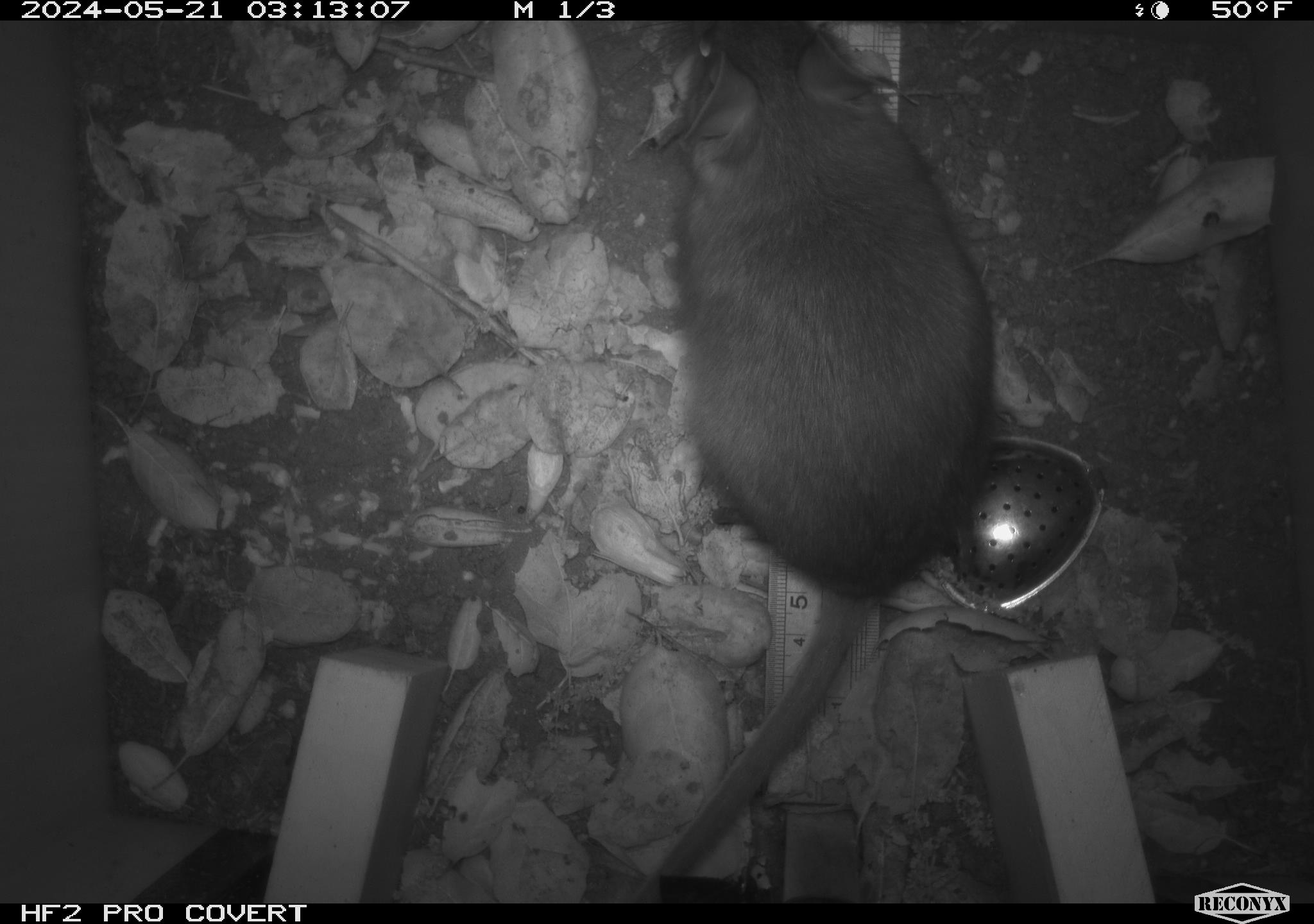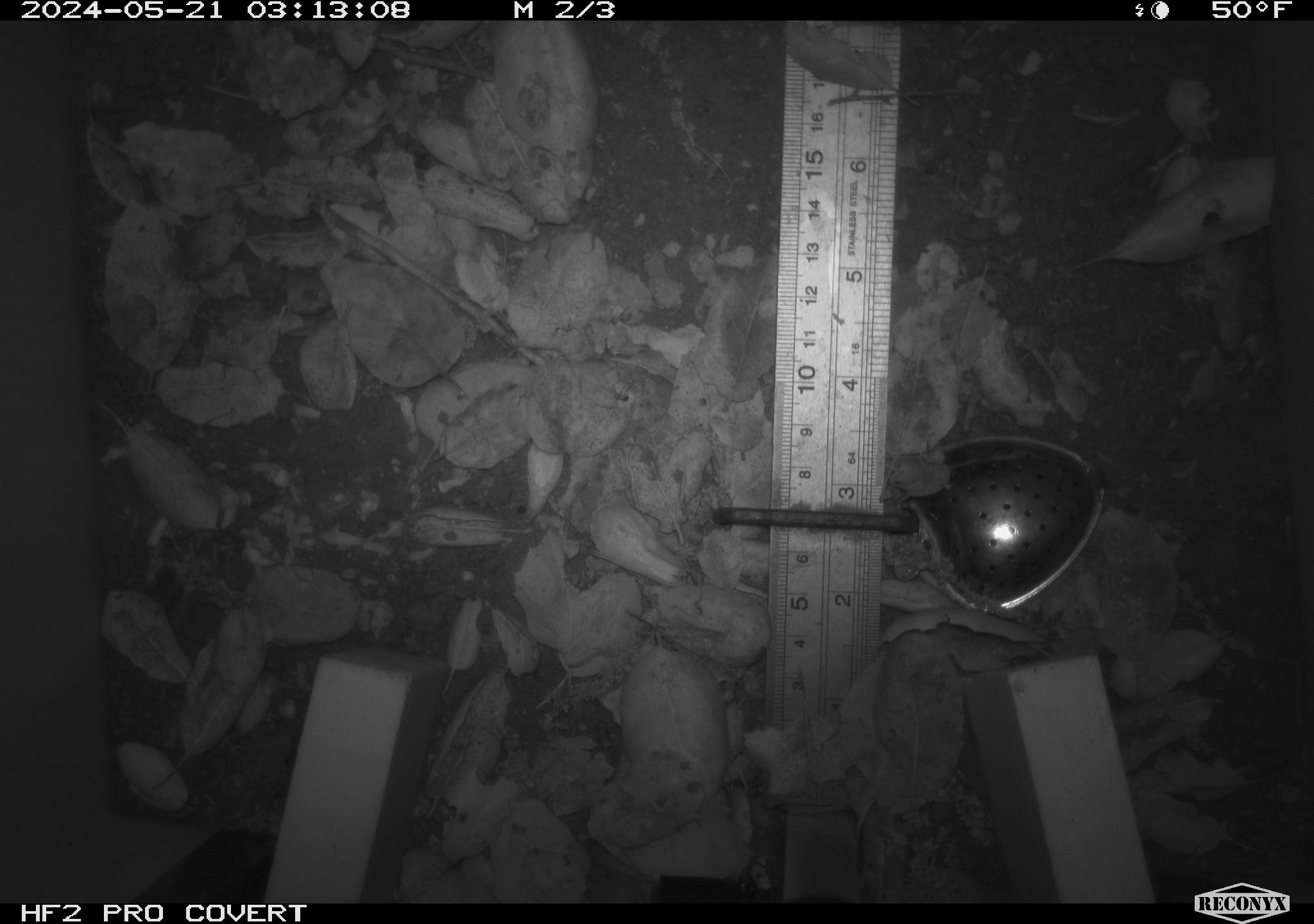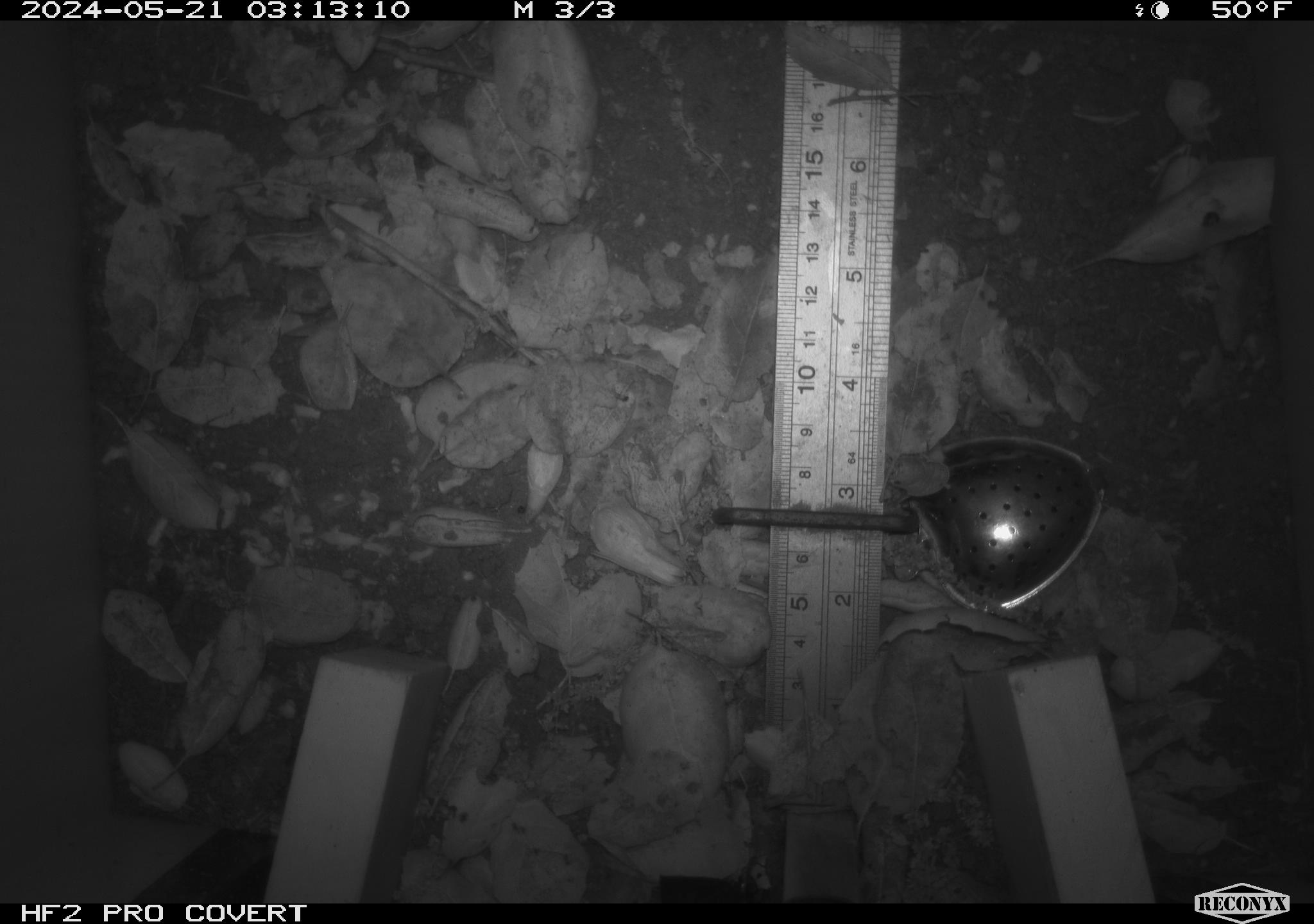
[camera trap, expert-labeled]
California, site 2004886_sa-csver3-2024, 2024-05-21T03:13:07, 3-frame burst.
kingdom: Animalia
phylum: Chordata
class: Mammalia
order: Rodentia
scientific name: Rodentia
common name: rodent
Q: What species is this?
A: Rodent (Rodentia).